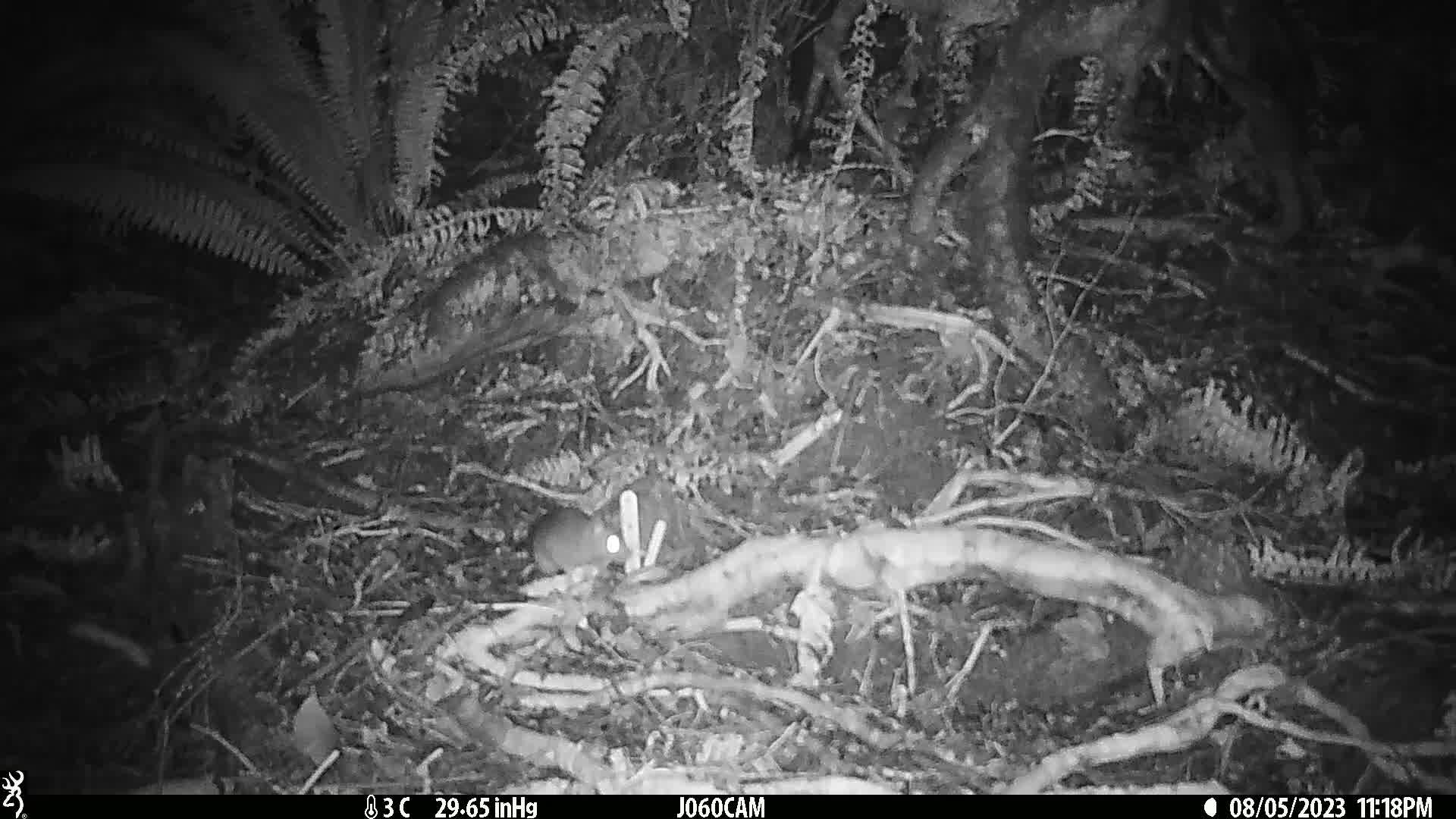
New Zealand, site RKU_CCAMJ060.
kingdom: Animalia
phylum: Chordata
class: Mammalia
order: Rodentia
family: Muridae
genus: Rattus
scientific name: Rattus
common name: rat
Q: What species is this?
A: Rat (Rattus).